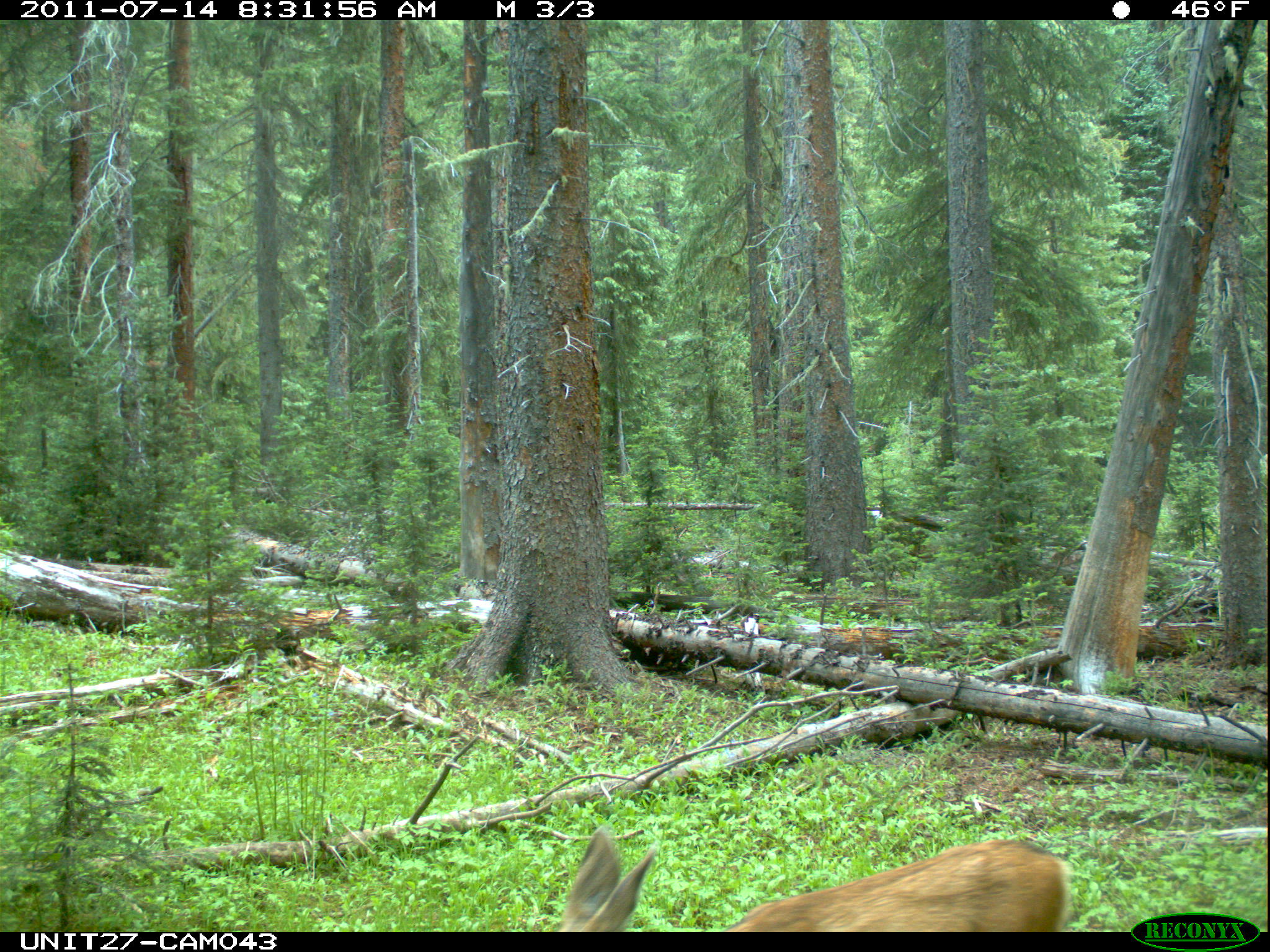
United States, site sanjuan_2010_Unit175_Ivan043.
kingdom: Animalia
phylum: Chordata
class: Mammalia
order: Artiodactyla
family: Cervidae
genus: Odocoileus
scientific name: Odocoileus hemionus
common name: mule deer